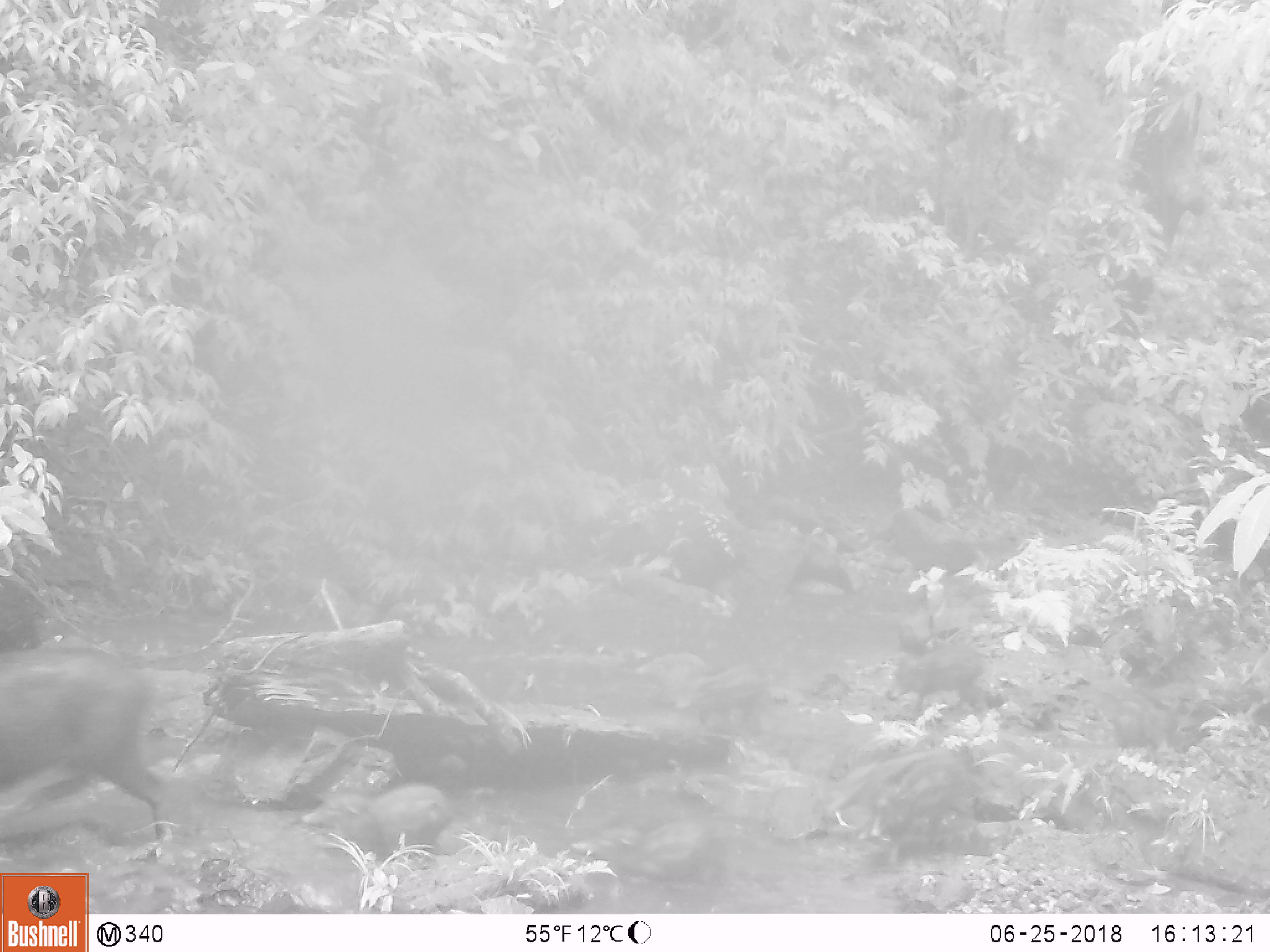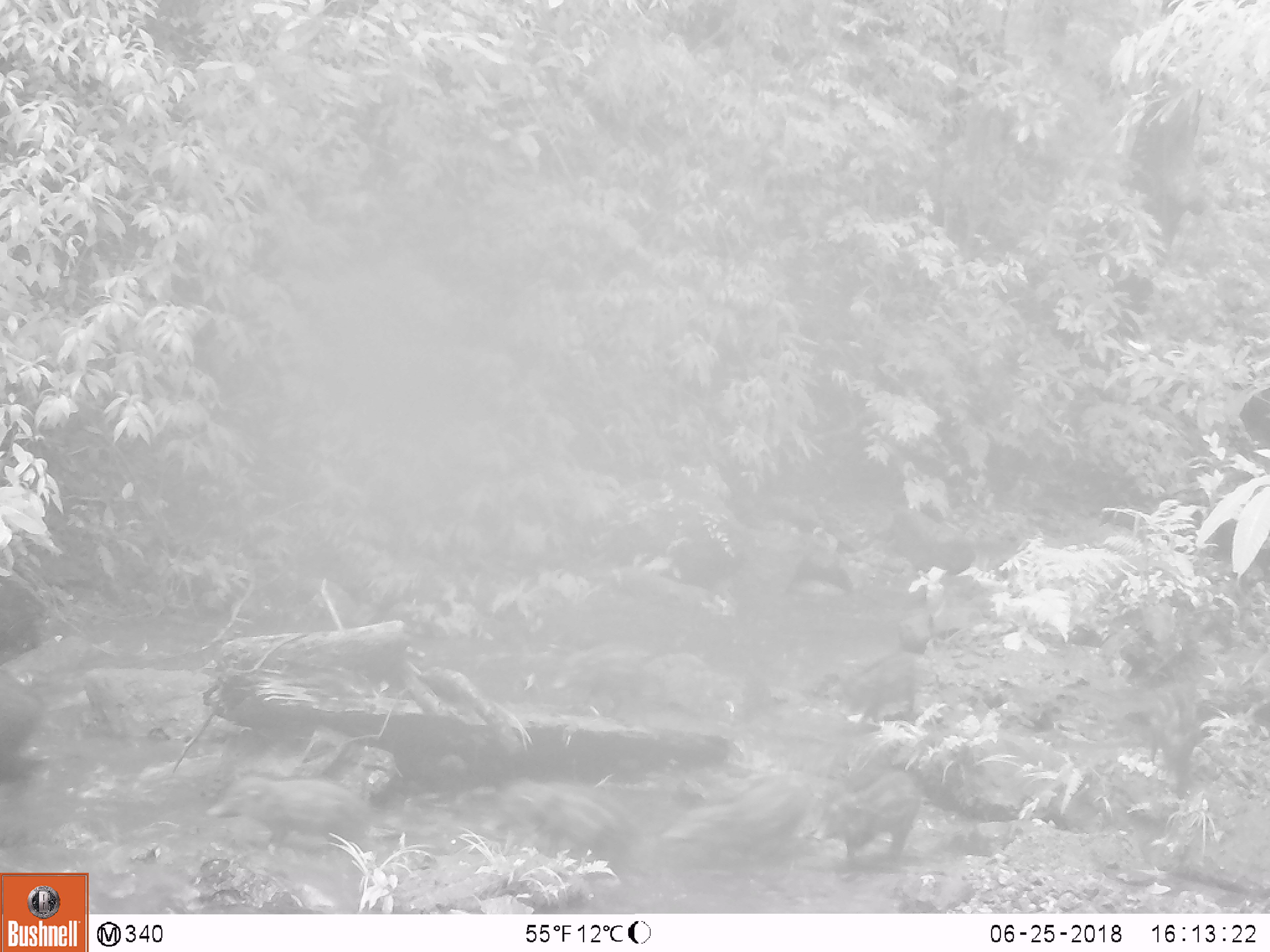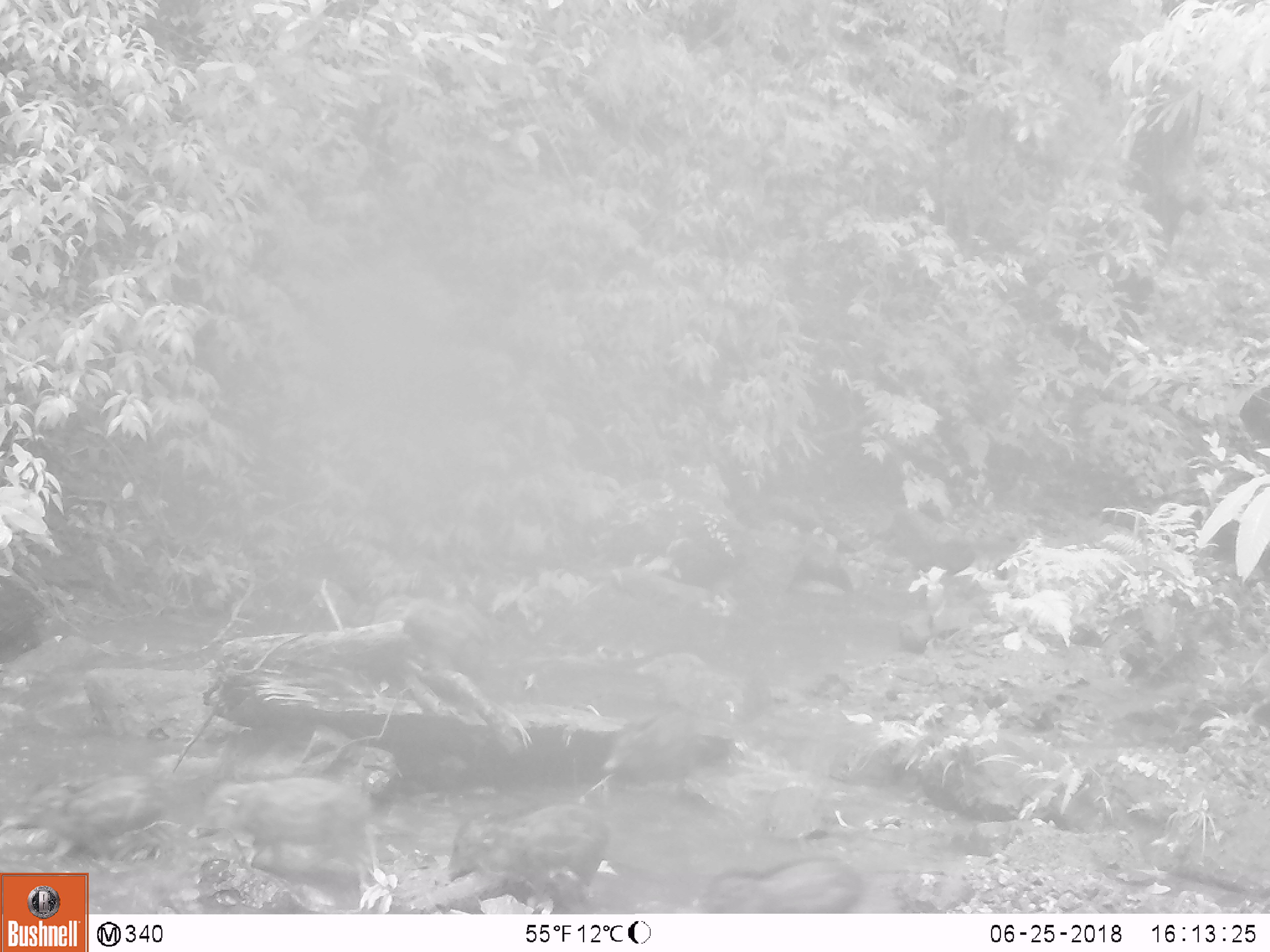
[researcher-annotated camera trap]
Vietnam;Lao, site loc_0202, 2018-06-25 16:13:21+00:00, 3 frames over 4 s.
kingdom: Animalia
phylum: Chordata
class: Mammalia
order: Artiodactyla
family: Suidae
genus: Sus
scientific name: Sus scrofa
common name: eurasian wild pig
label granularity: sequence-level